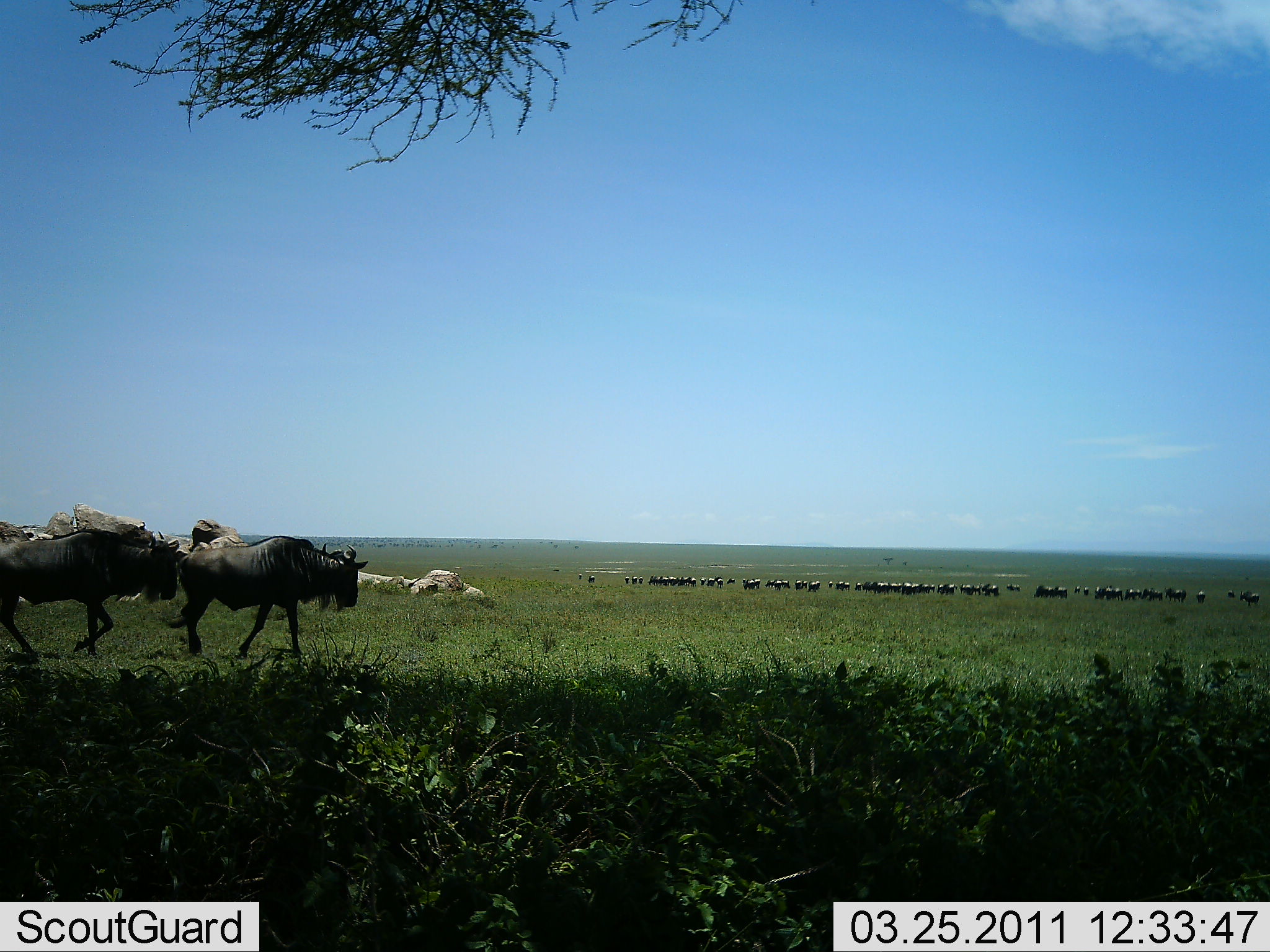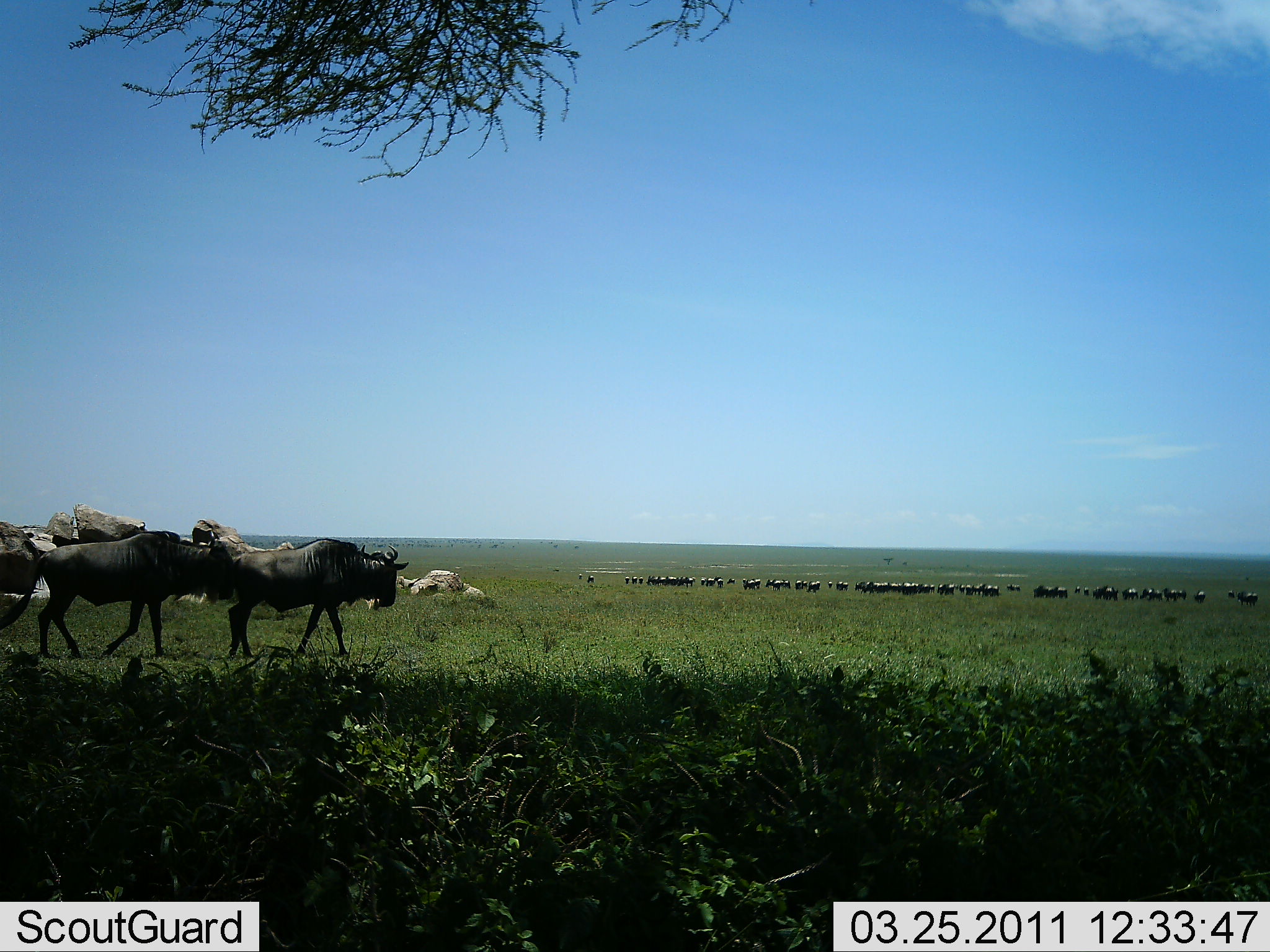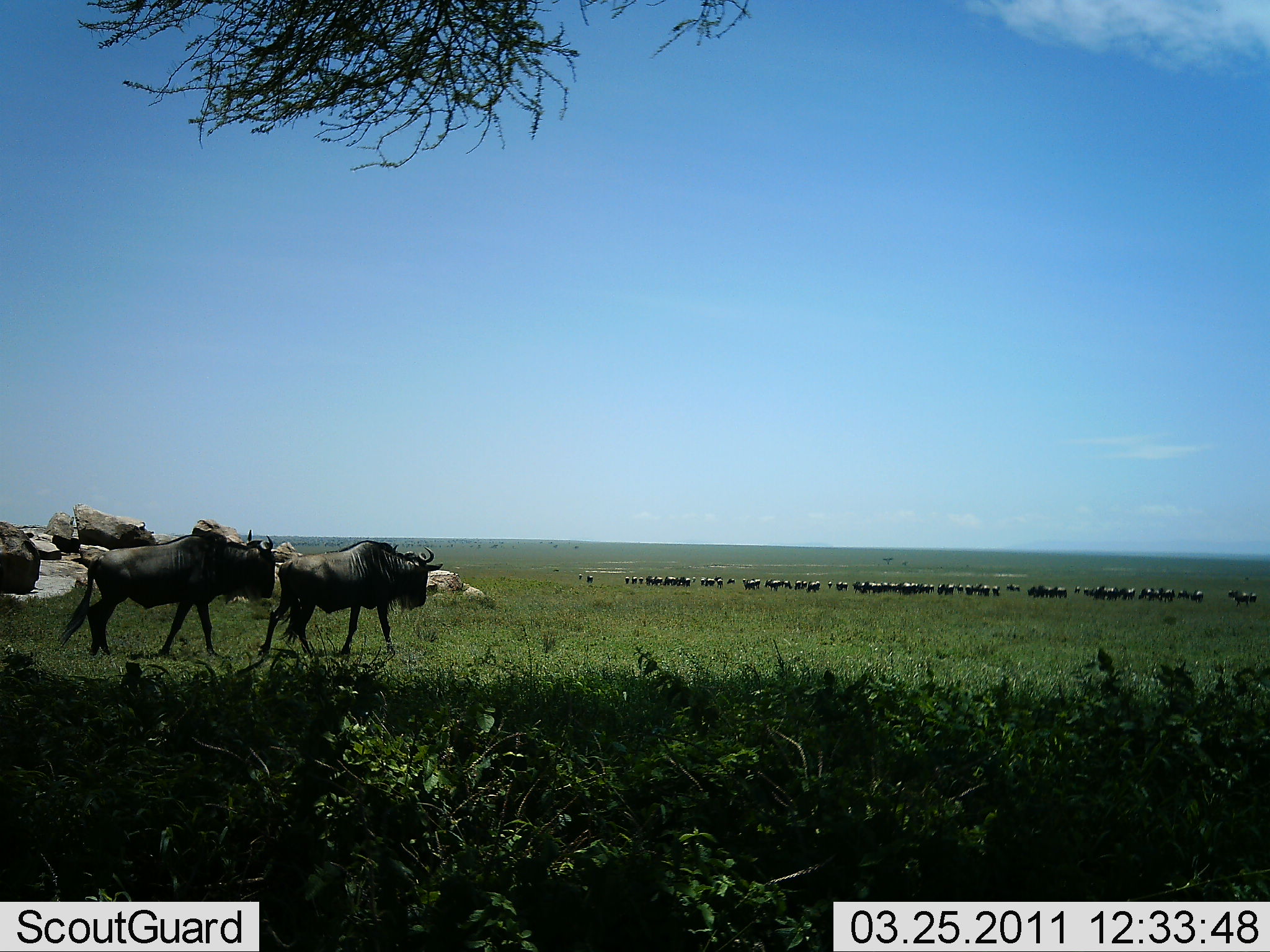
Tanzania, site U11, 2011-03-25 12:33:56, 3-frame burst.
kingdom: Animalia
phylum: Chordata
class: Mammalia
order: Artiodactyla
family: Bovidae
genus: Connochaetes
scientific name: Connochaetes taurinus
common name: blue wildebeest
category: wildebeest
Wildebeest (blue wildebeest) (Connochaetes taurinus), count 51+. Behavior (volunteer vote fractions): standing 25%, resting 0%, moving 100%, interacting 0%. Young present (vote fraction): 0%. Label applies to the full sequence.